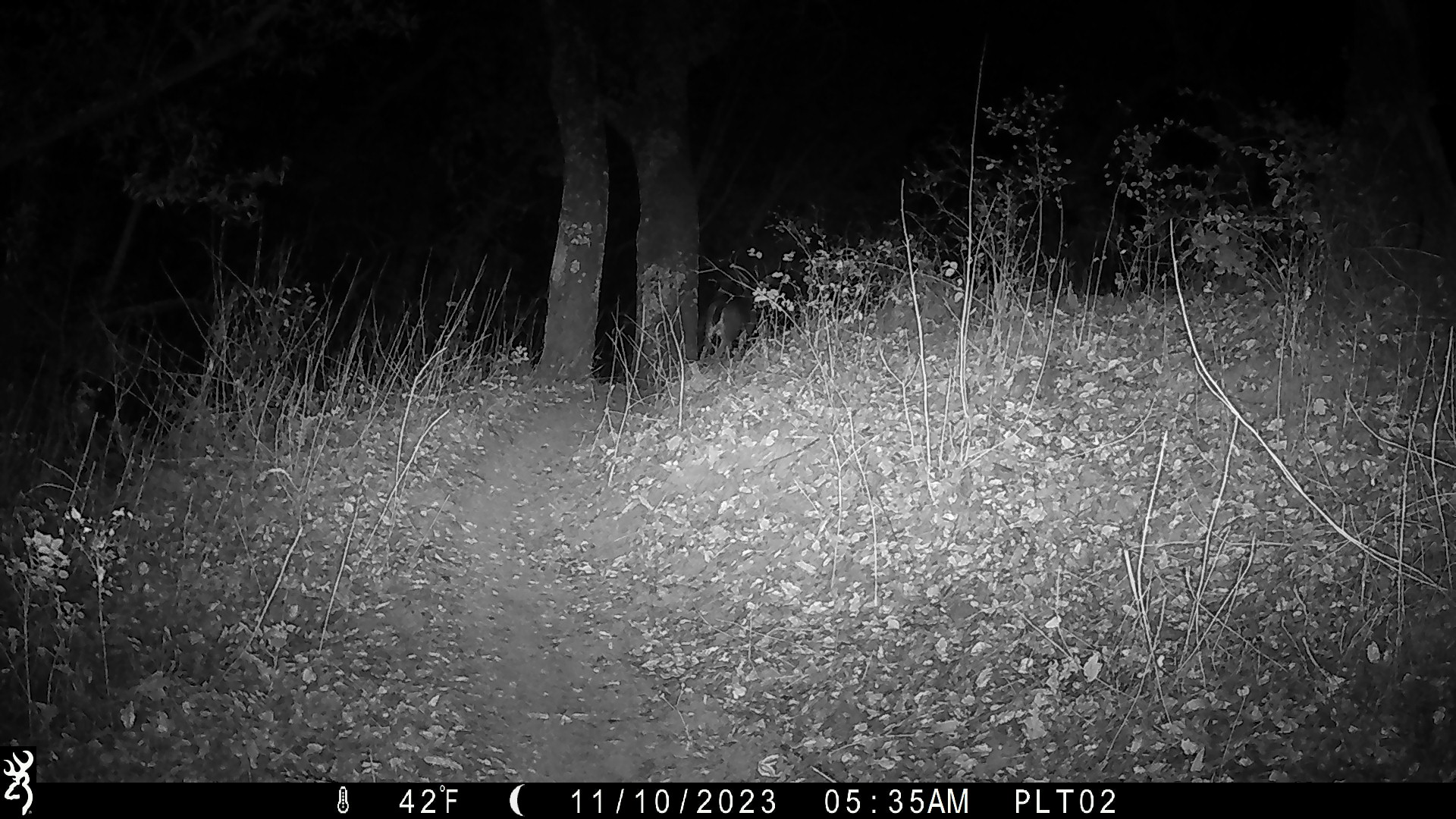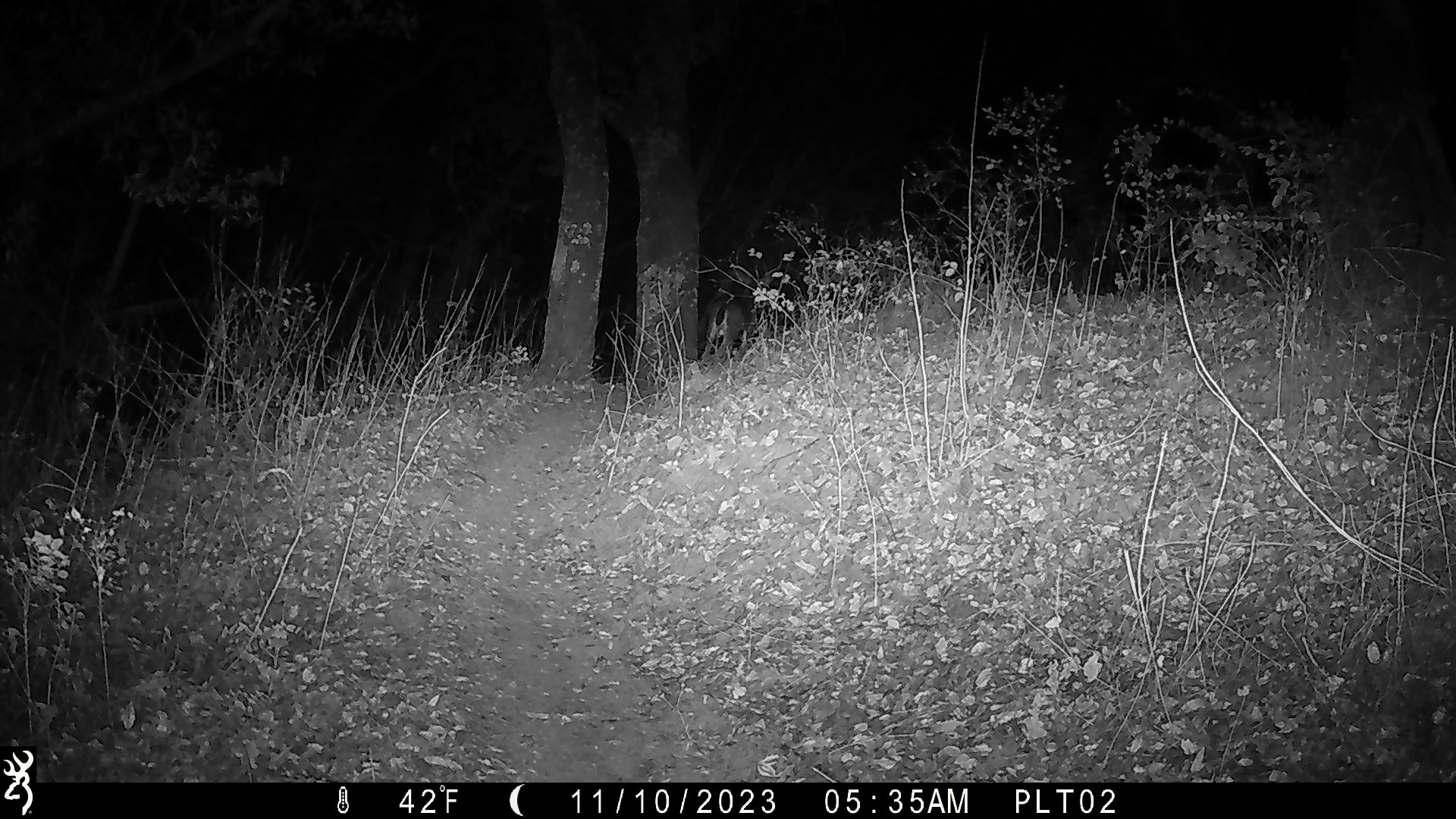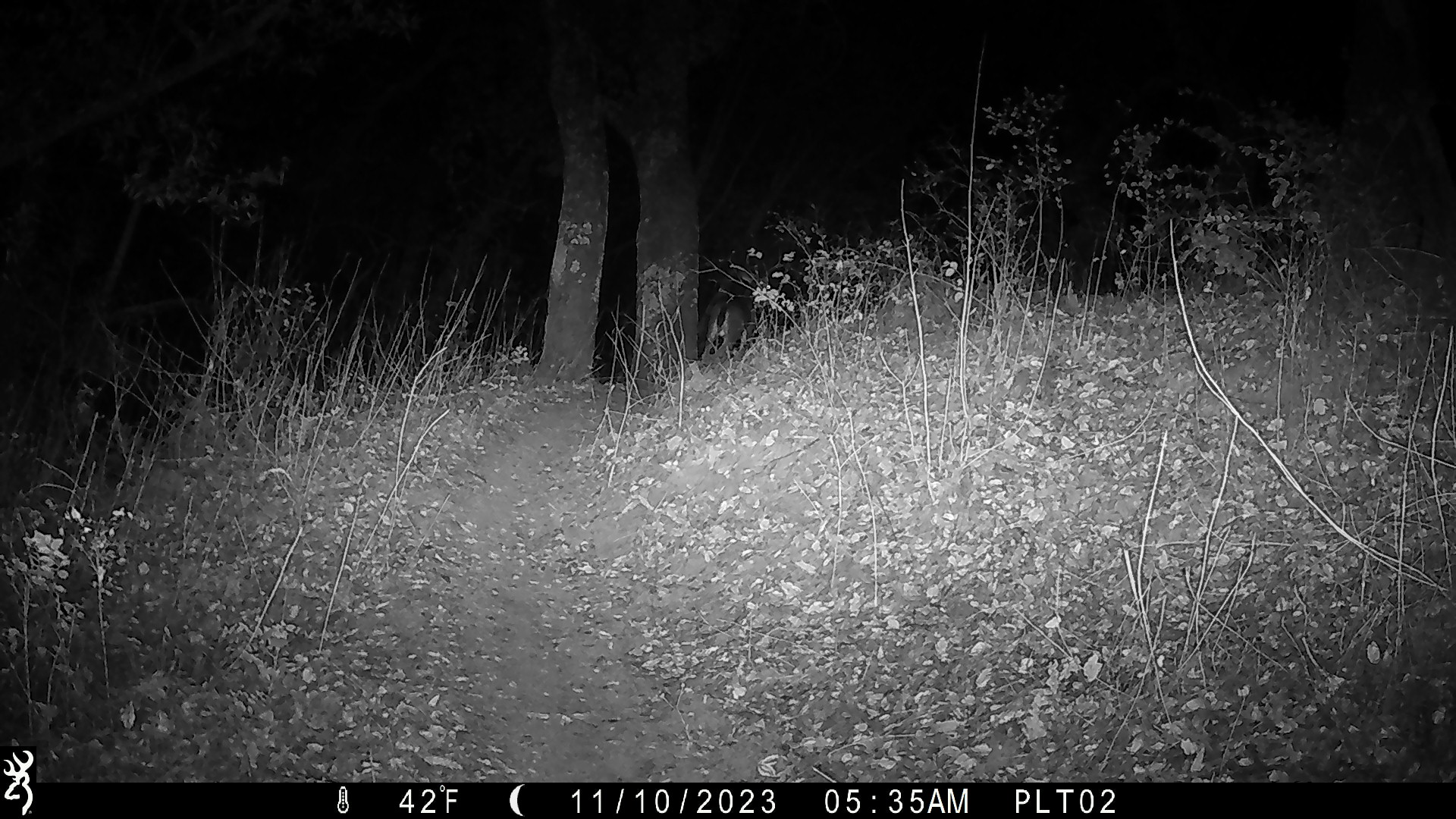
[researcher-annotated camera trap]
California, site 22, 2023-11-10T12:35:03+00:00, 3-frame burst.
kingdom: Animalia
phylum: Chordata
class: Mammalia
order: Artiodactyla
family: Cervidae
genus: Odocoileus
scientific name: Odocoileus hemionus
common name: mule deer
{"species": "mule deer (Odocoileus hemionus)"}